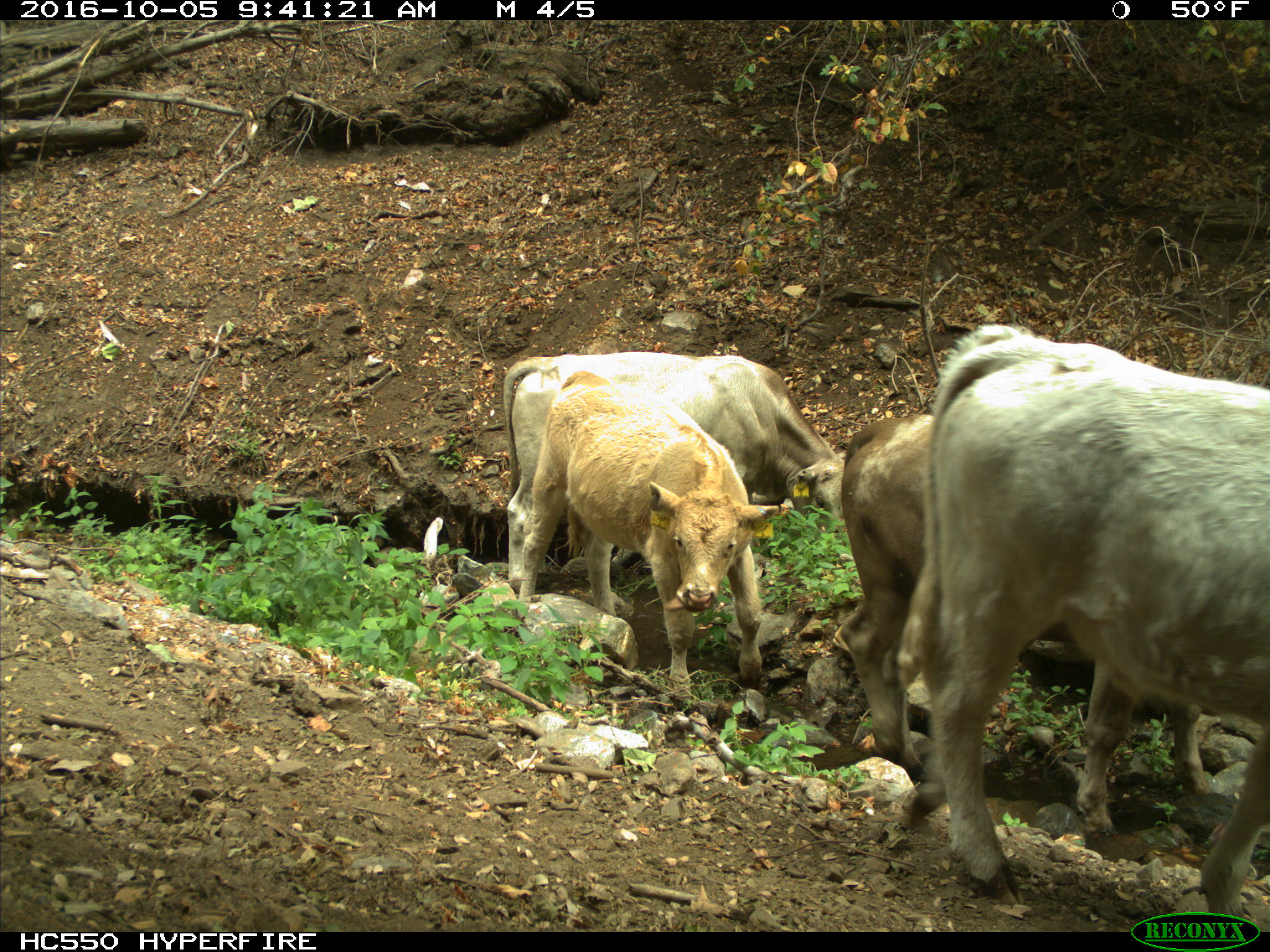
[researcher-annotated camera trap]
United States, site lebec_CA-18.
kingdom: Animalia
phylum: Chordata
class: Mammalia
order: Artiodactyla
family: Bovidae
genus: Bos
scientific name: Bos taurus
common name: domestic cow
Bos taurus (domestic cow).